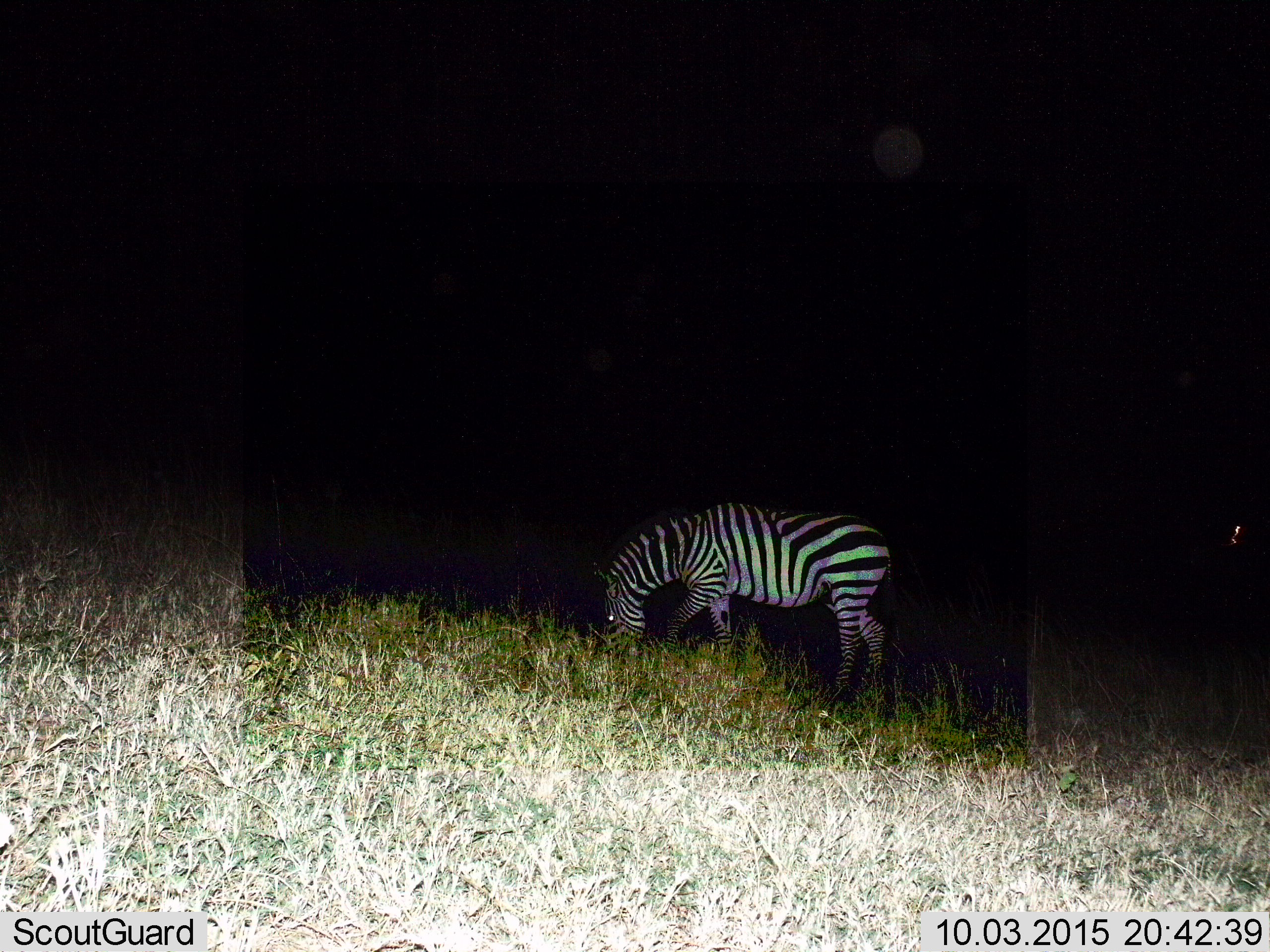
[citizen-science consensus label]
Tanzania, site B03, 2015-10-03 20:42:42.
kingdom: Animalia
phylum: Chordata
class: Mammalia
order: Perissodactyla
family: Equidae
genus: Equus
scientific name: Equus quagga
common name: plains zebra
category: zebra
Zebra (plains zebra) (Equus quagga), count 1. Behavior (volunteer vote fractions): standing 20%, resting 0%, moving 5%, interacting 0%. Young present (vote fraction): 0%. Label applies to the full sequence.